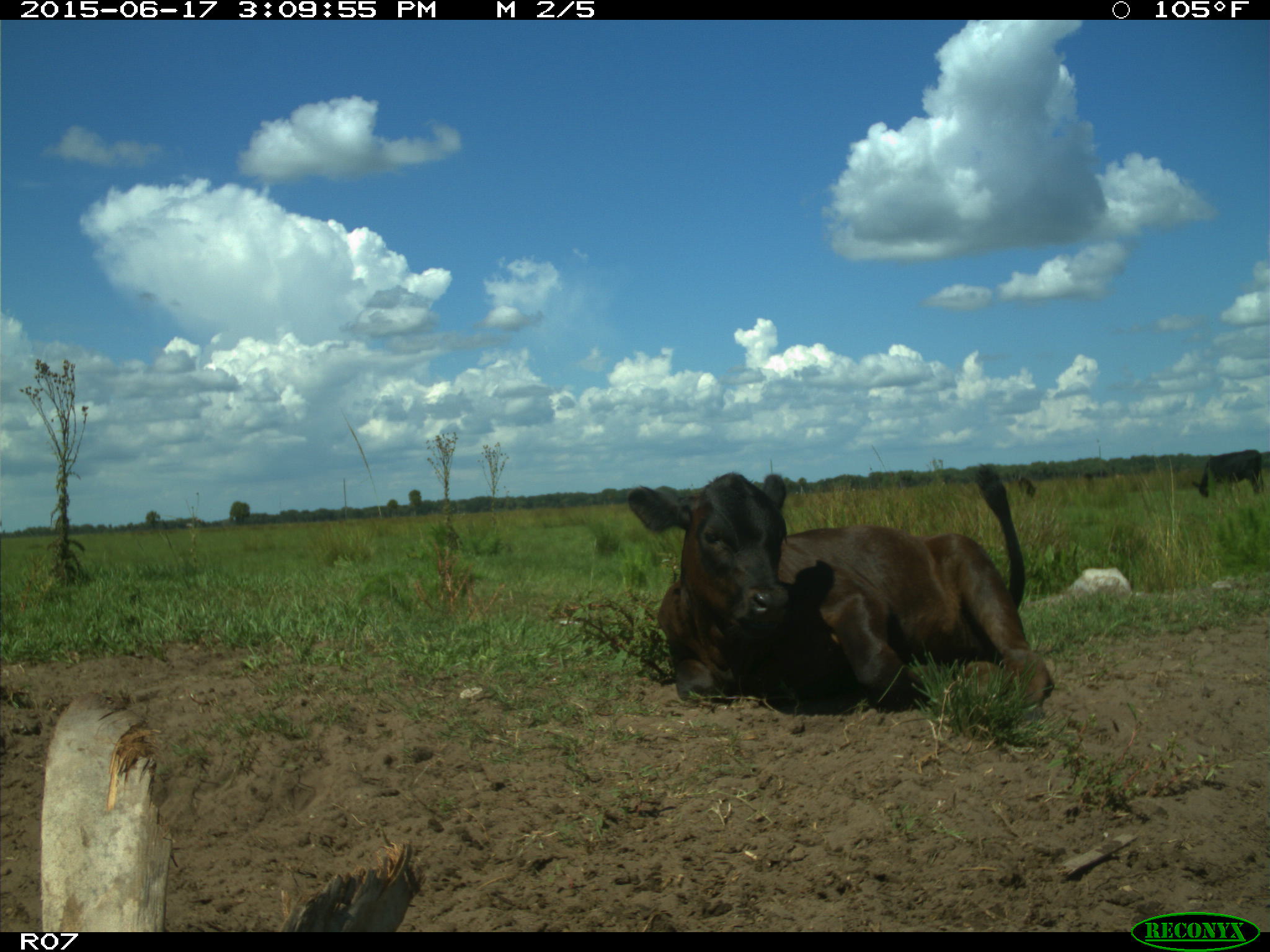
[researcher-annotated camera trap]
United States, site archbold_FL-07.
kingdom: Animalia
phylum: Chordata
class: Mammalia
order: Artiodactyla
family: Bovidae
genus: Bos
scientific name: Bos taurus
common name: domestic cow